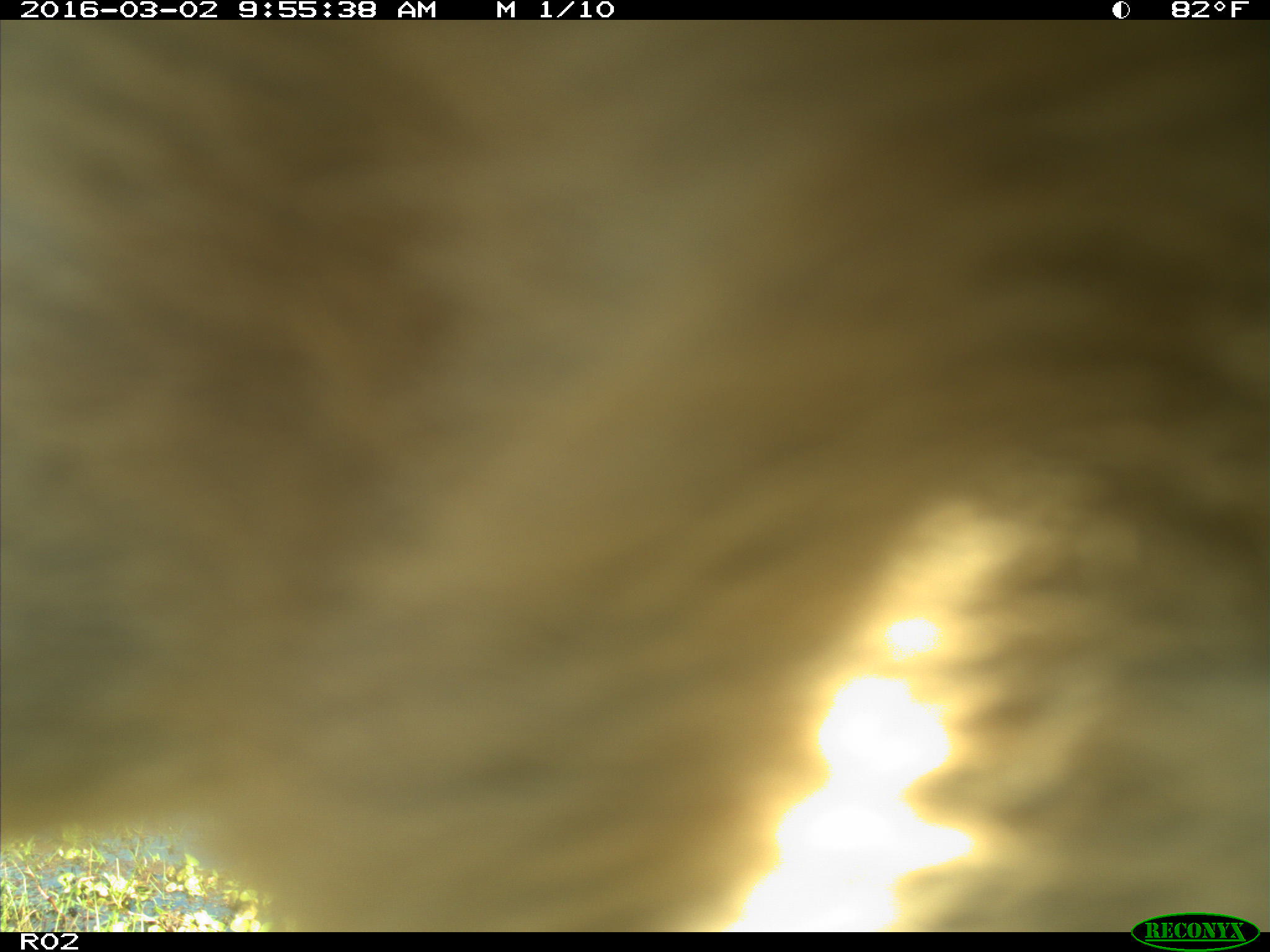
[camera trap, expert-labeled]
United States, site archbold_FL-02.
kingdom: Animalia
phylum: Chordata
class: Mammalia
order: Artiodactyla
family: Bovidae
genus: Bos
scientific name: Bos taurus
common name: domestic cow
Bos taurus (domestic cow).